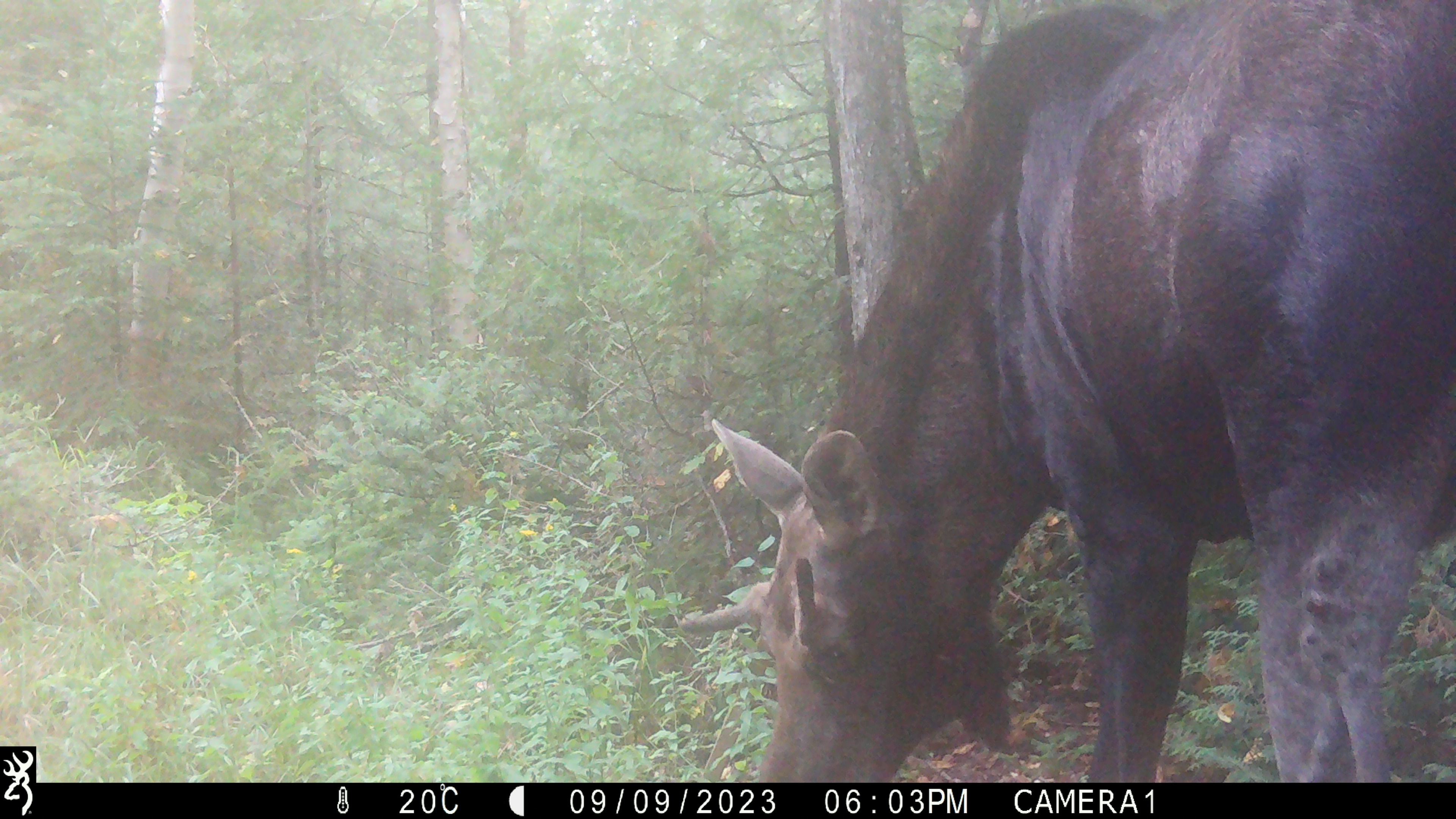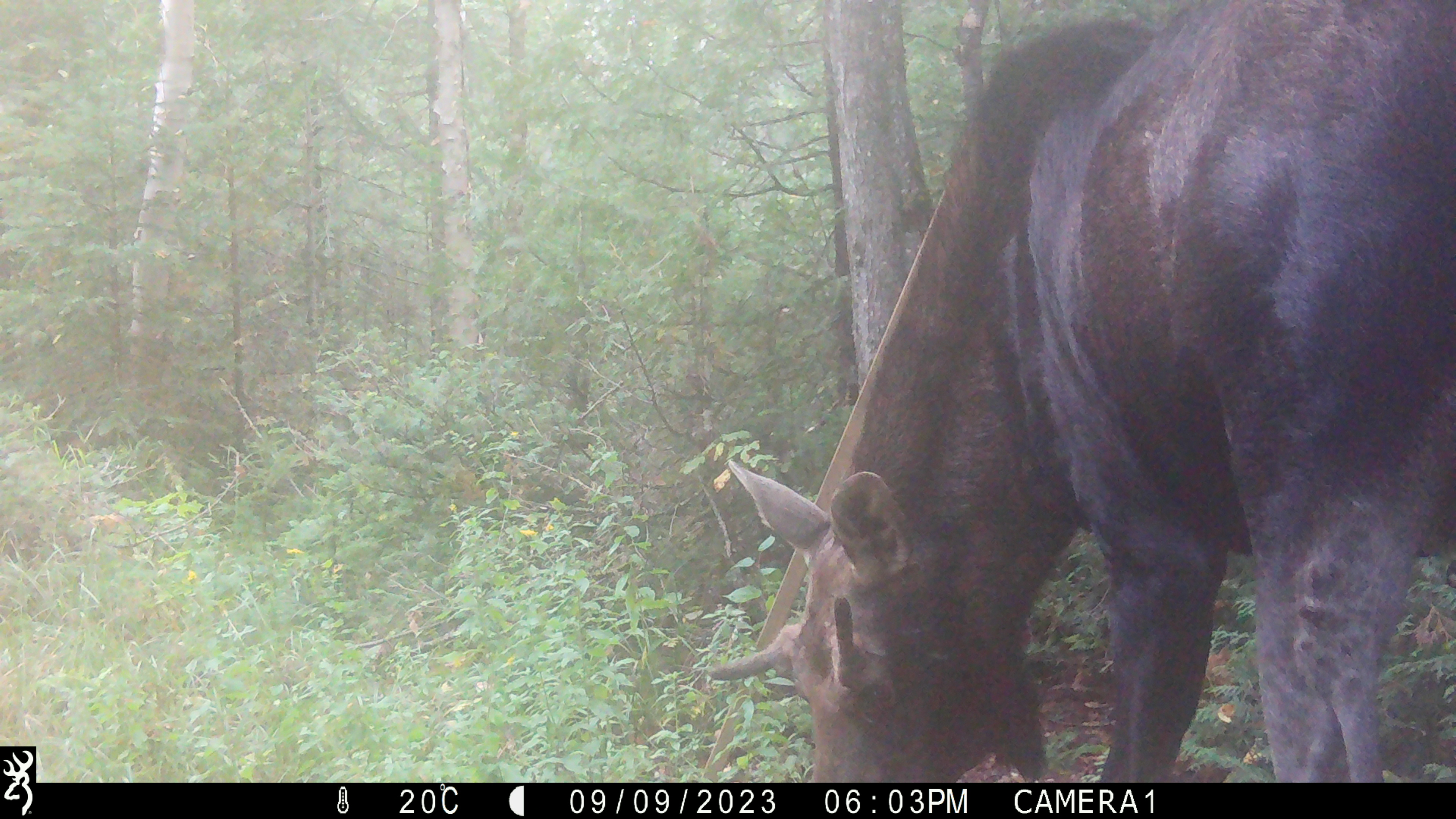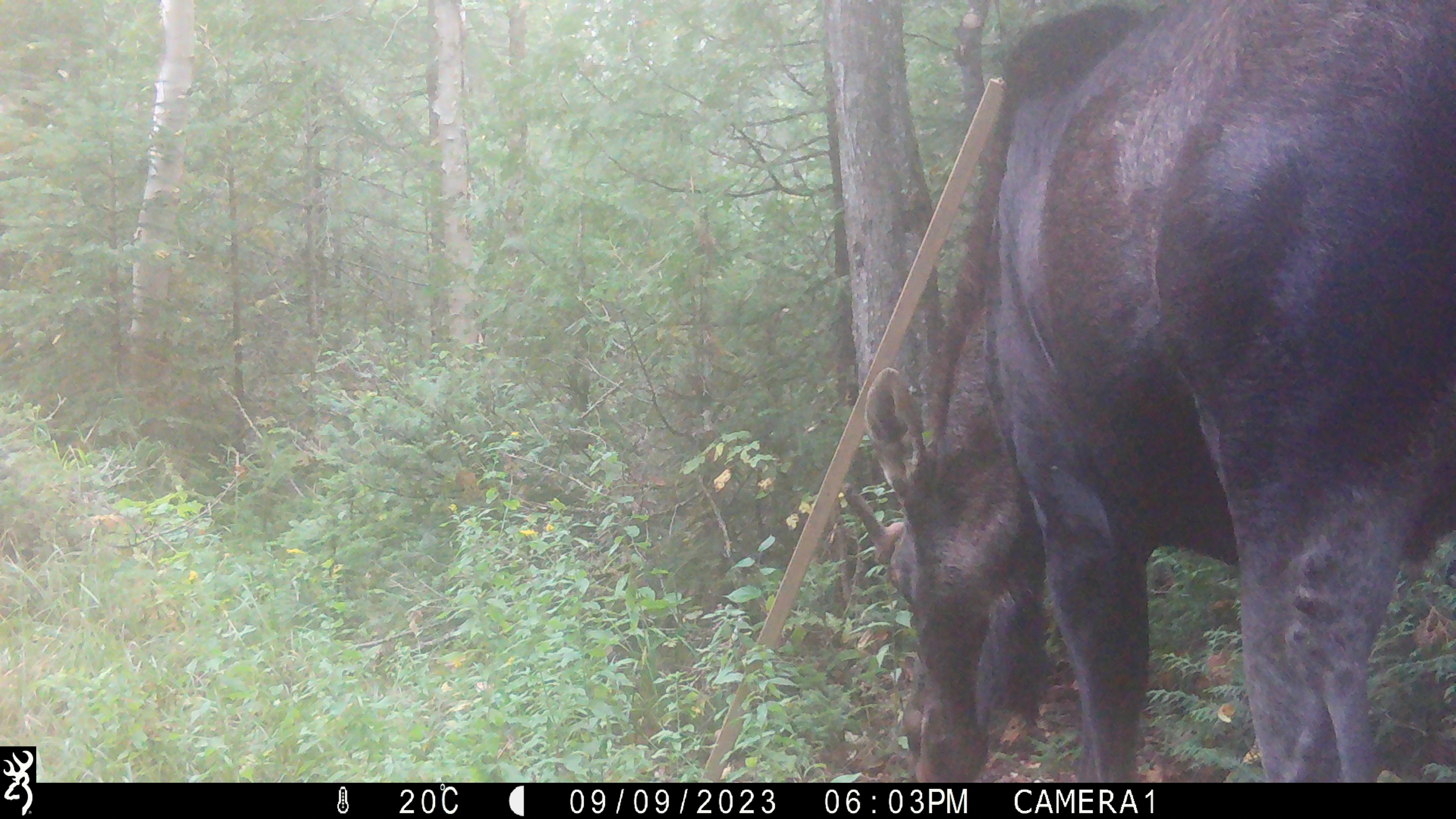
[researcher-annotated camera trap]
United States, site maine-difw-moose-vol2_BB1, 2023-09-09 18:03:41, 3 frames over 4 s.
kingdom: Animalia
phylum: Chordata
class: Mammalia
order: Artiodactyla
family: Cervidae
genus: Alces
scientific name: Alces alces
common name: moose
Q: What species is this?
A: Moose (Alces alces).